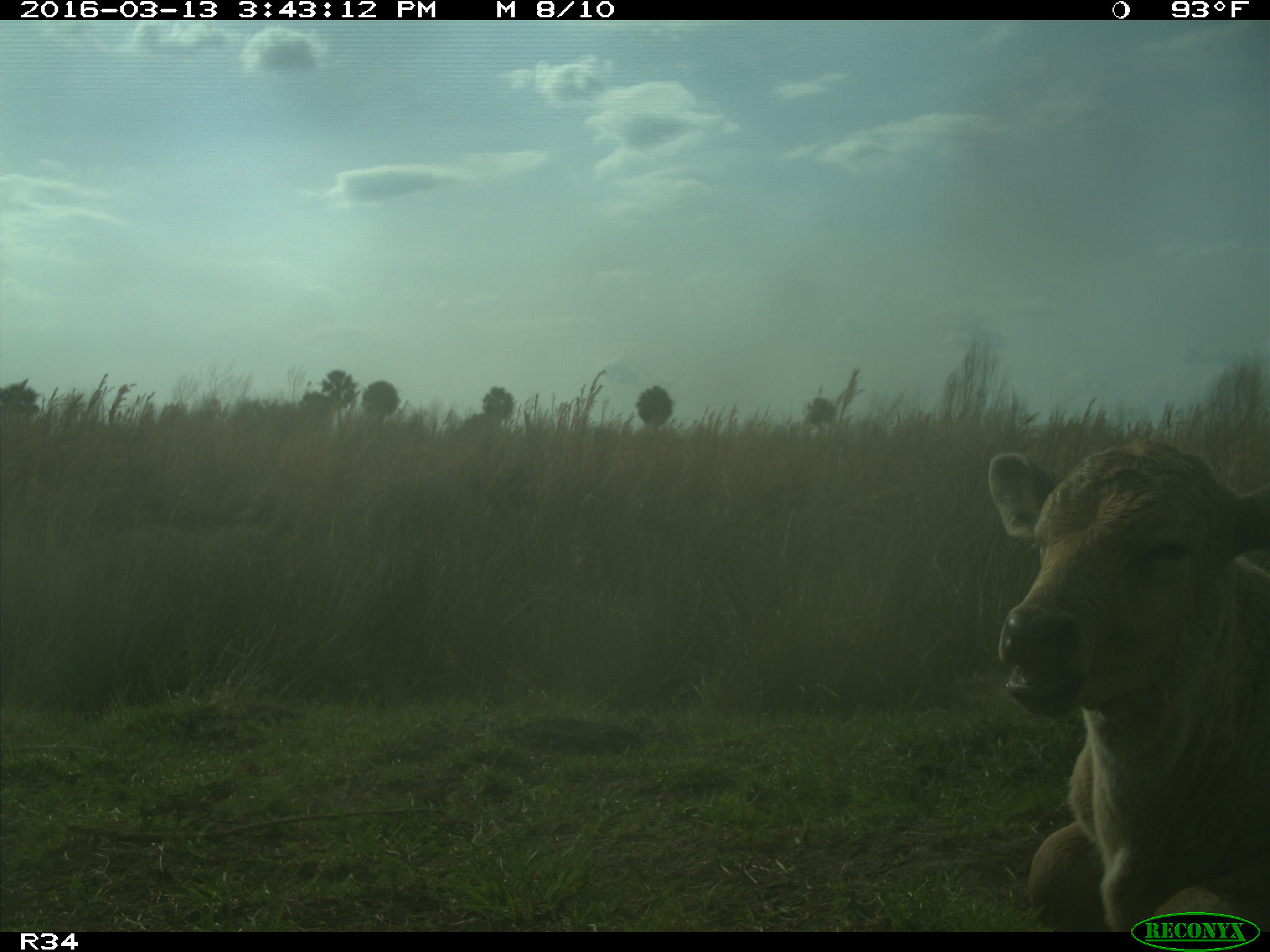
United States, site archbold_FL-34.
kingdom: Animalia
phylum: Chordata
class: Mammalia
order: Artiodactyla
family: Bovidae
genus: Bos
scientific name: Bos taurus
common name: domestic cow